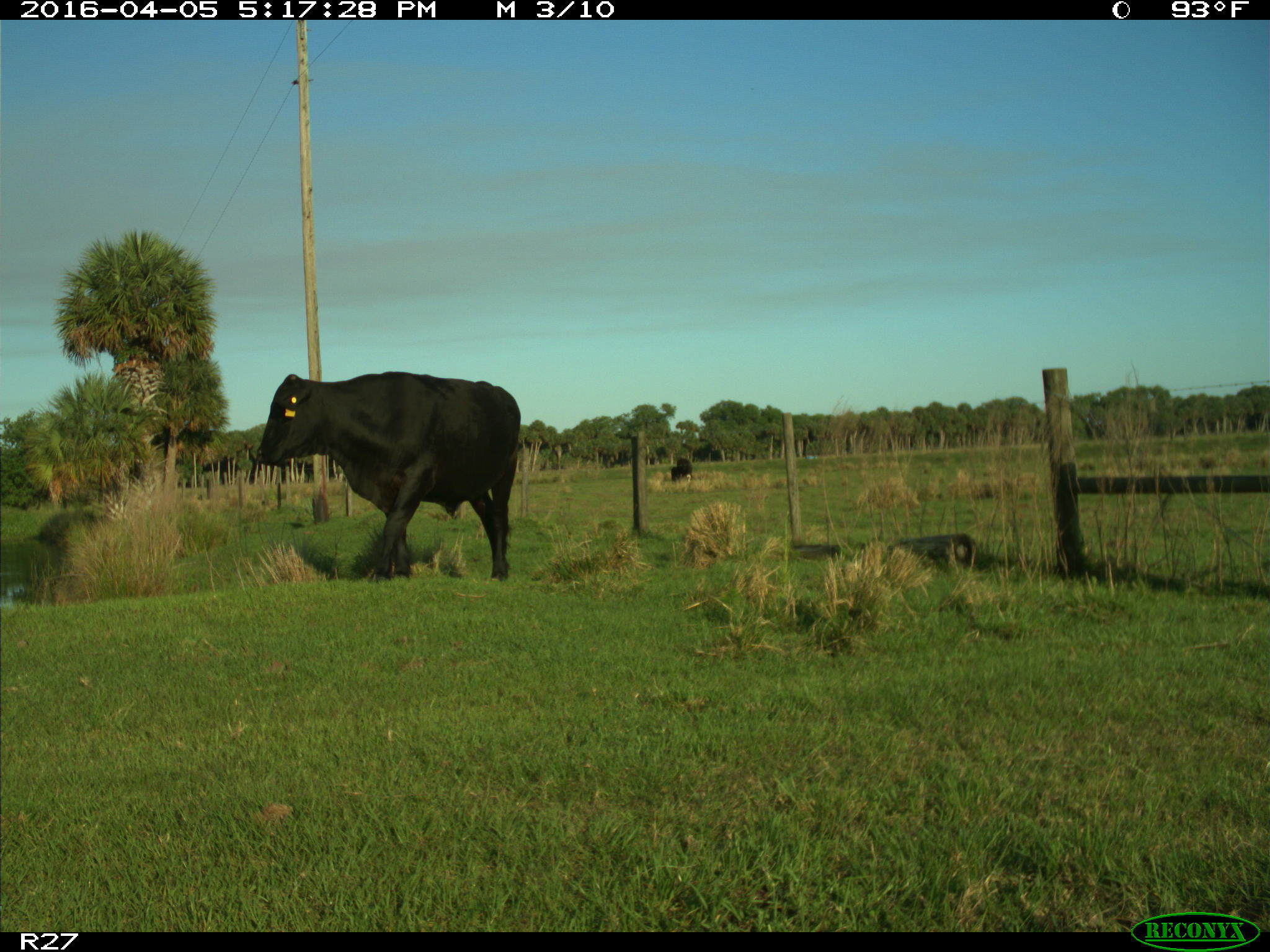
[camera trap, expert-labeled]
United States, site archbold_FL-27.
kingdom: Animalia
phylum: Chordata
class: Mammalia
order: Artiodactyla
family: Bovidae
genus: Bos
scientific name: Bos taurus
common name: domestic cow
Bos taurus (domestic cow).